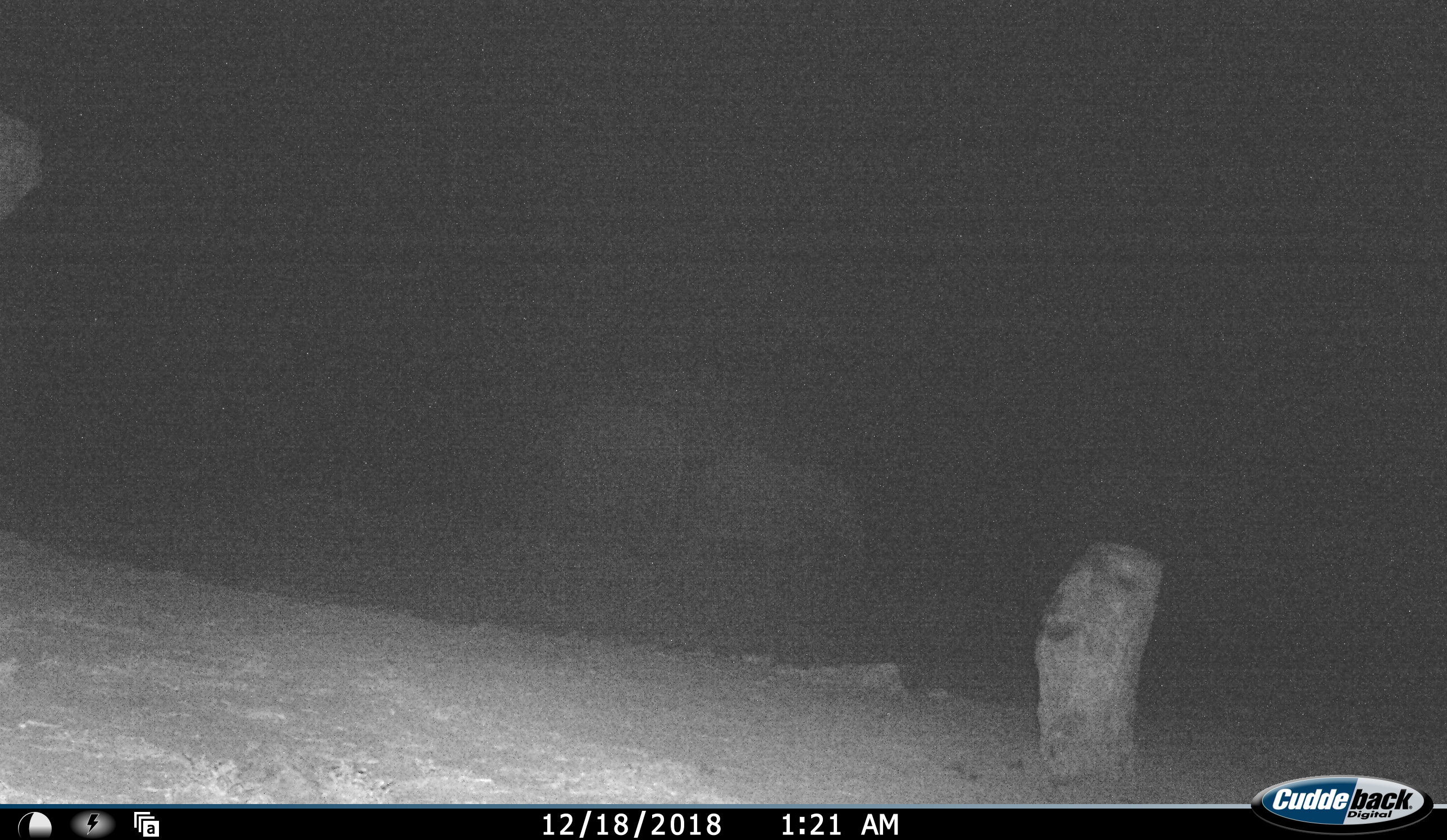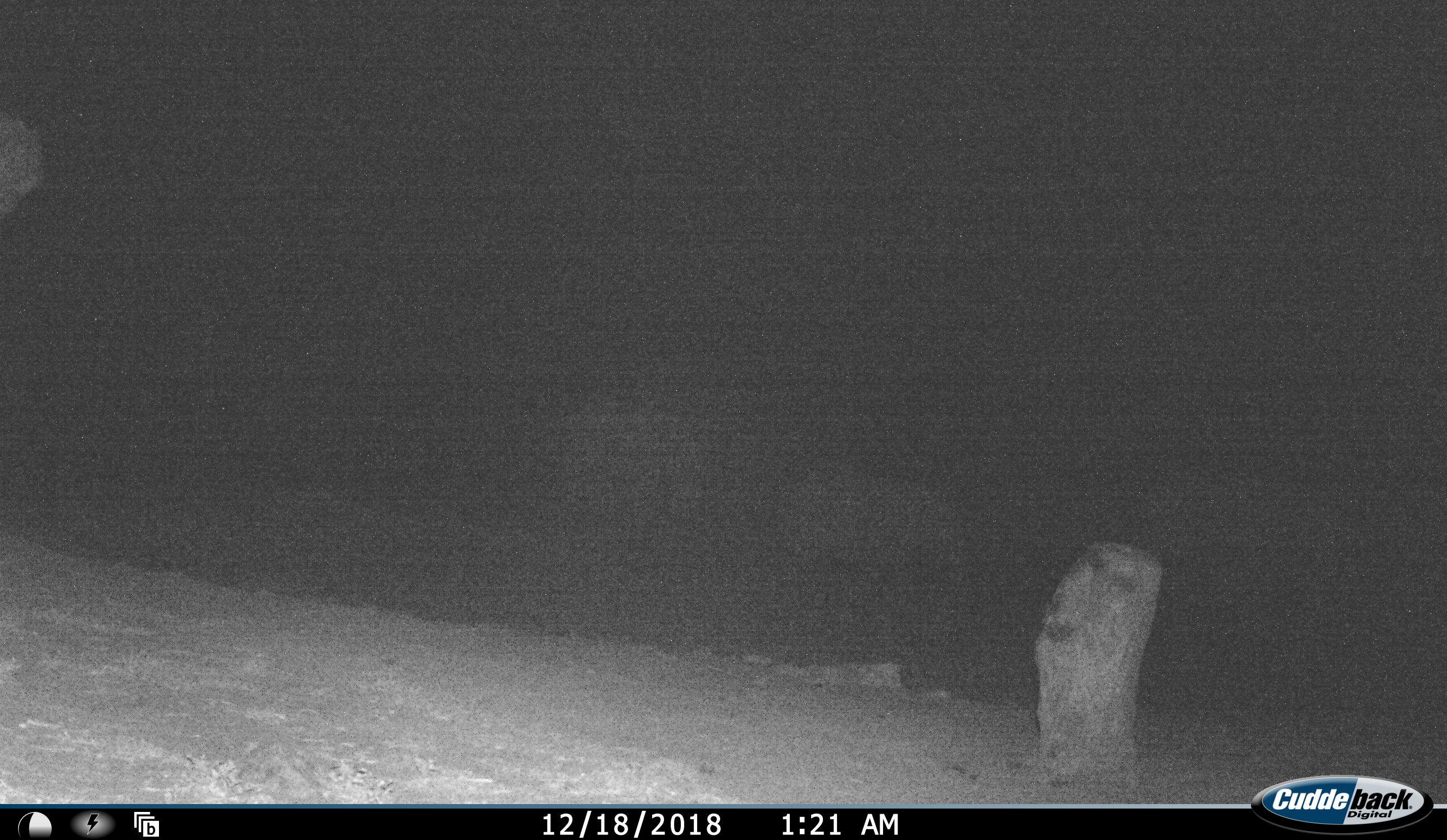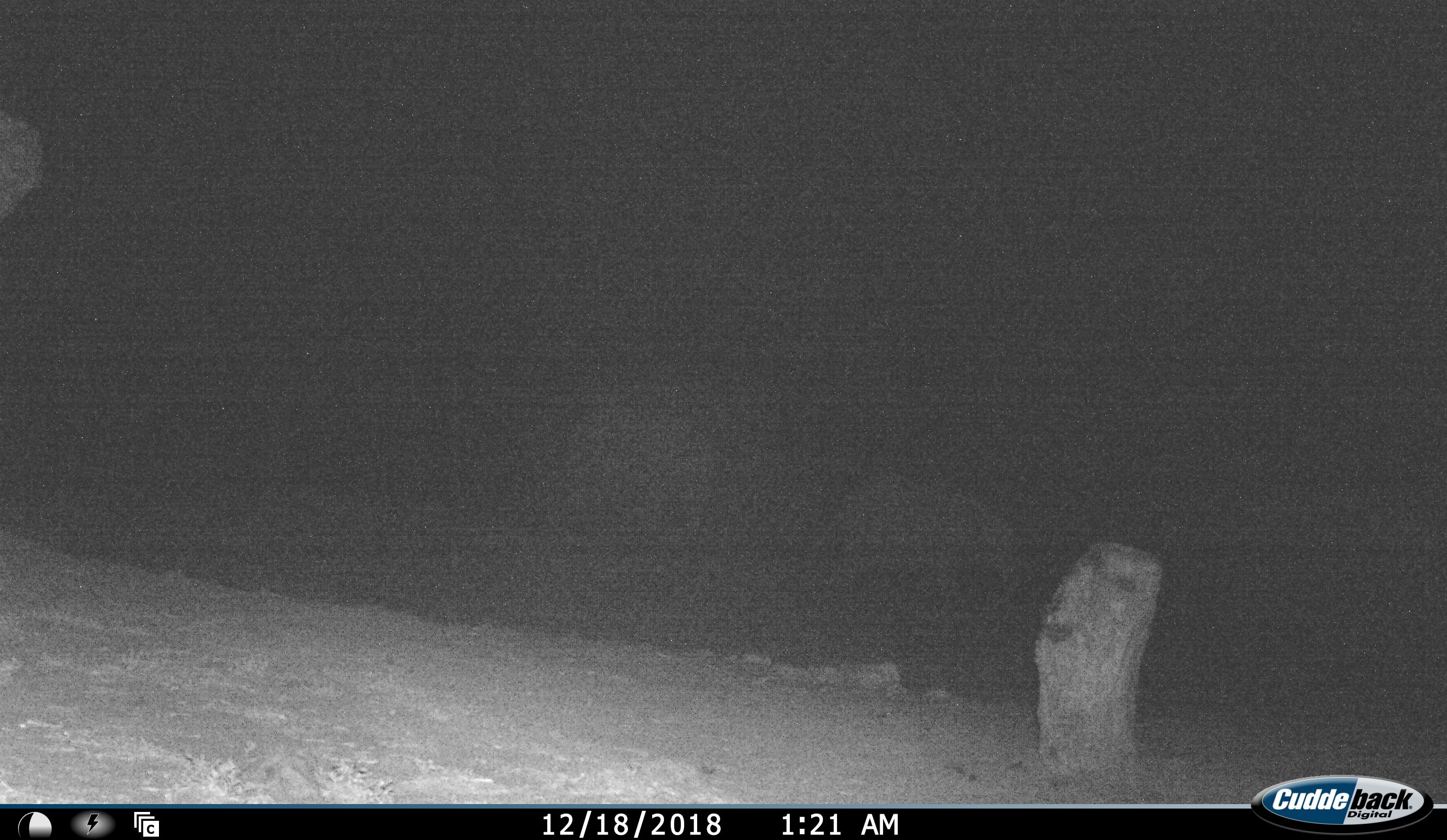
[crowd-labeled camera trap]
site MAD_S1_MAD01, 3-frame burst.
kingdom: Animalia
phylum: Chordata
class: Mammalia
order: Proboscidea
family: Elephantidae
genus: Loxodonta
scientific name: Loxodonta africana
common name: african bush elephant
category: elephant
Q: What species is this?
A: Elephant (african bush elephant) (Loxodonta africana).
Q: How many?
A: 2.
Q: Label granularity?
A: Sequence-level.